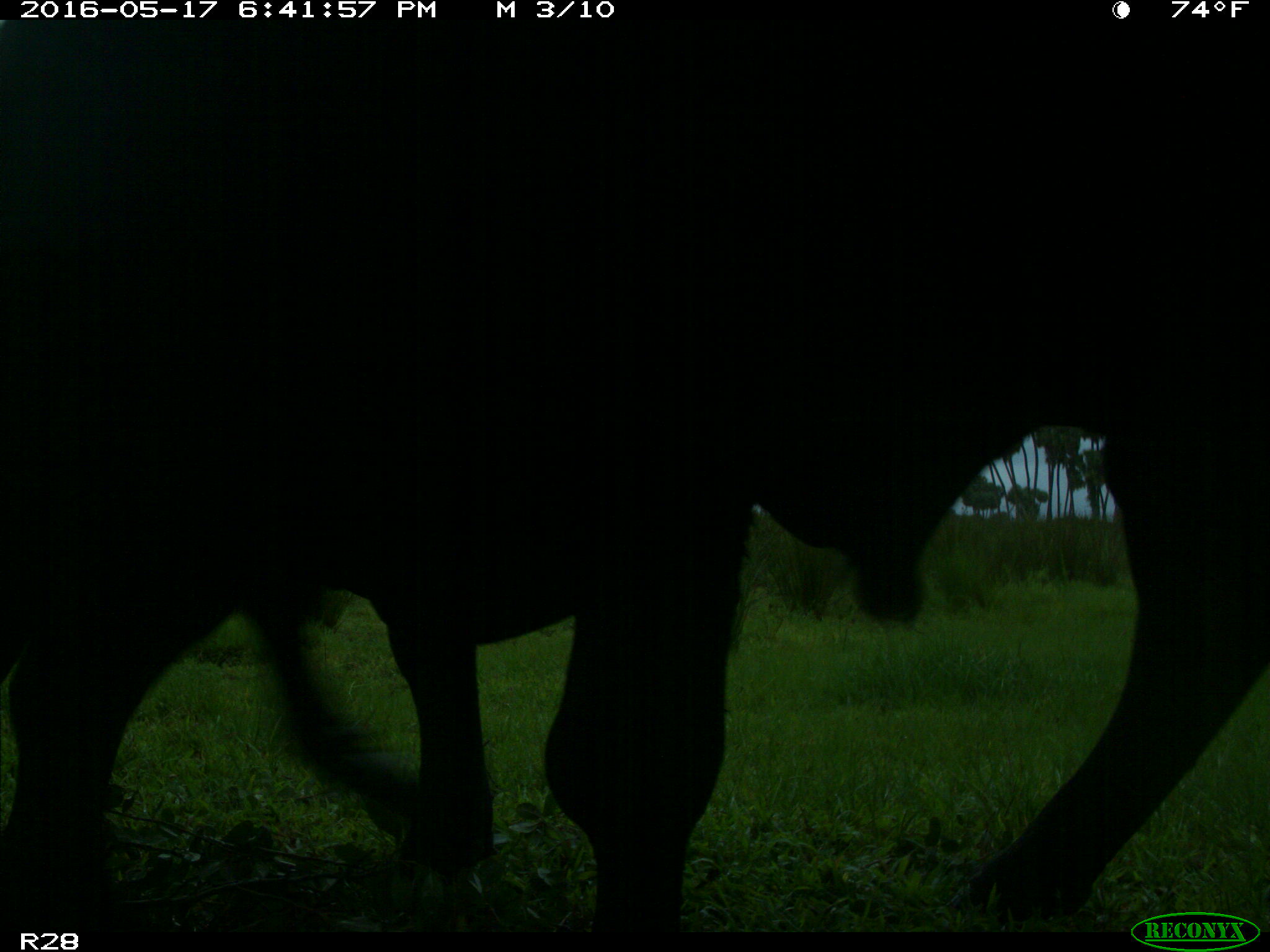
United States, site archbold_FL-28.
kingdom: Animalia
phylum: Chordata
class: Mammalia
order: Artiodactyla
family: Bovidae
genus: Bos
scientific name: Bos taurus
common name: domestic cow